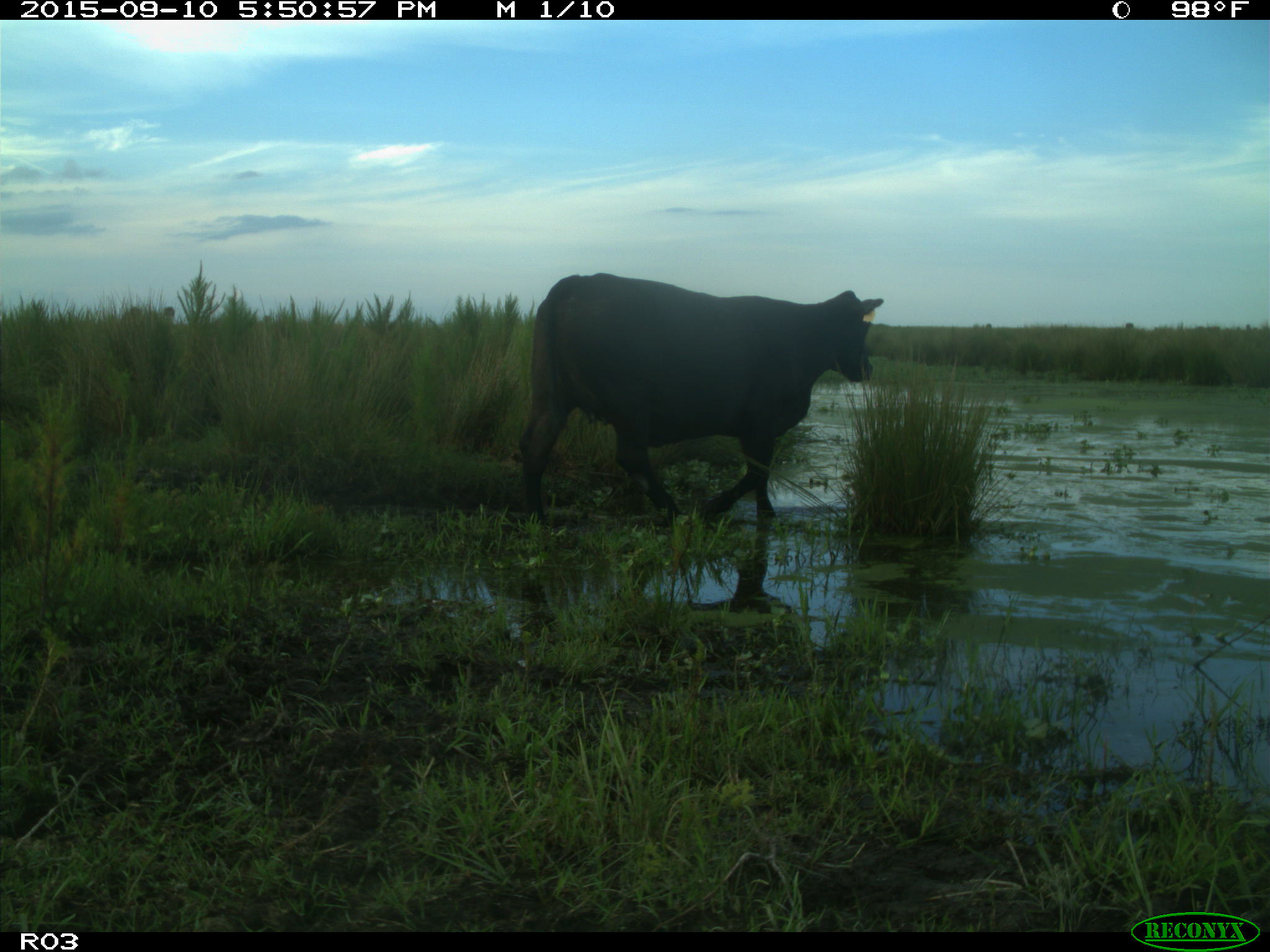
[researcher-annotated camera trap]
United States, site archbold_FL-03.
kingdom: Animalia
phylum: Chordata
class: Mammalia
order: Artiodactyla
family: Bovidae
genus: Bos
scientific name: Bos taurus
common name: domestic cow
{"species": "Bos taurus (domestic cow)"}